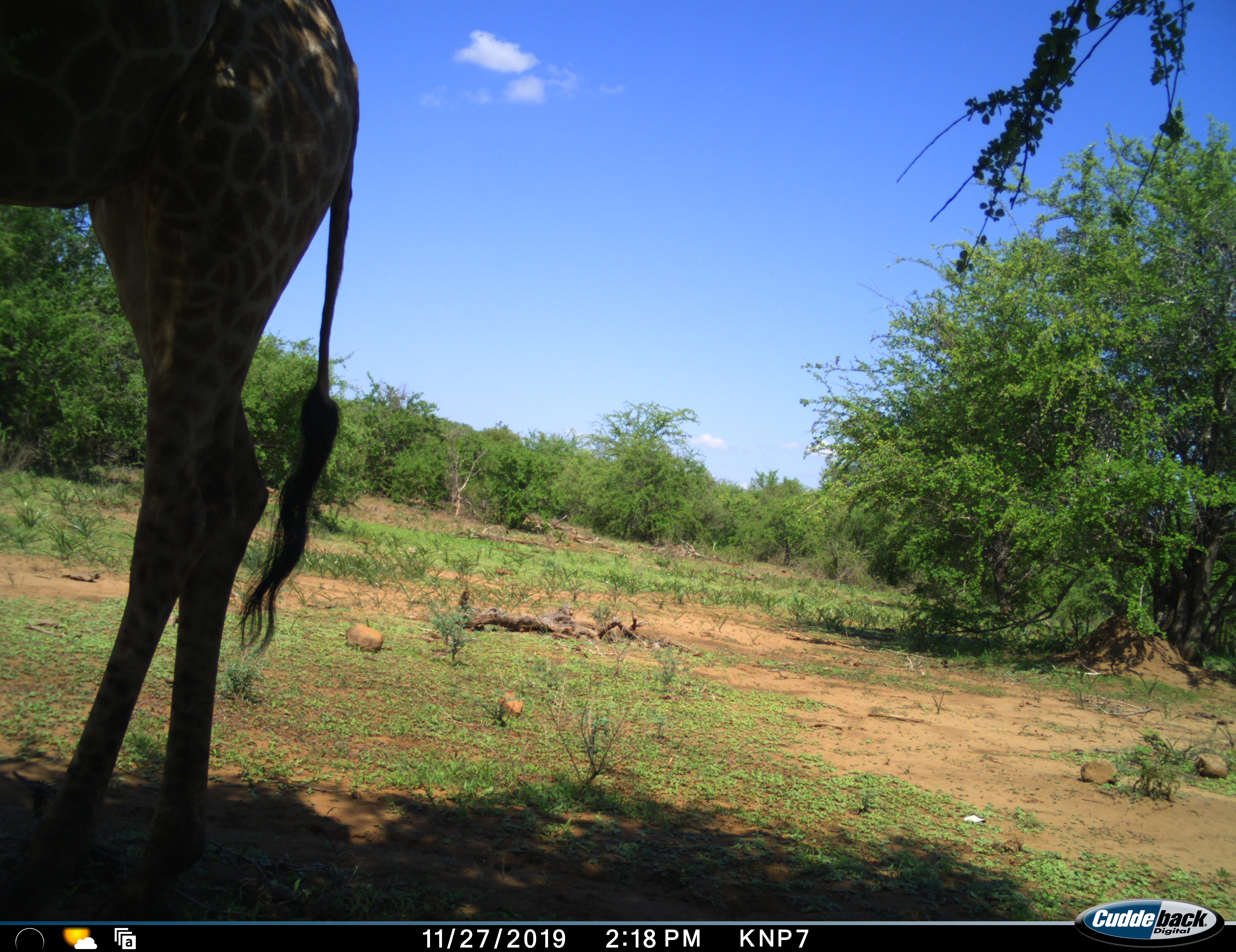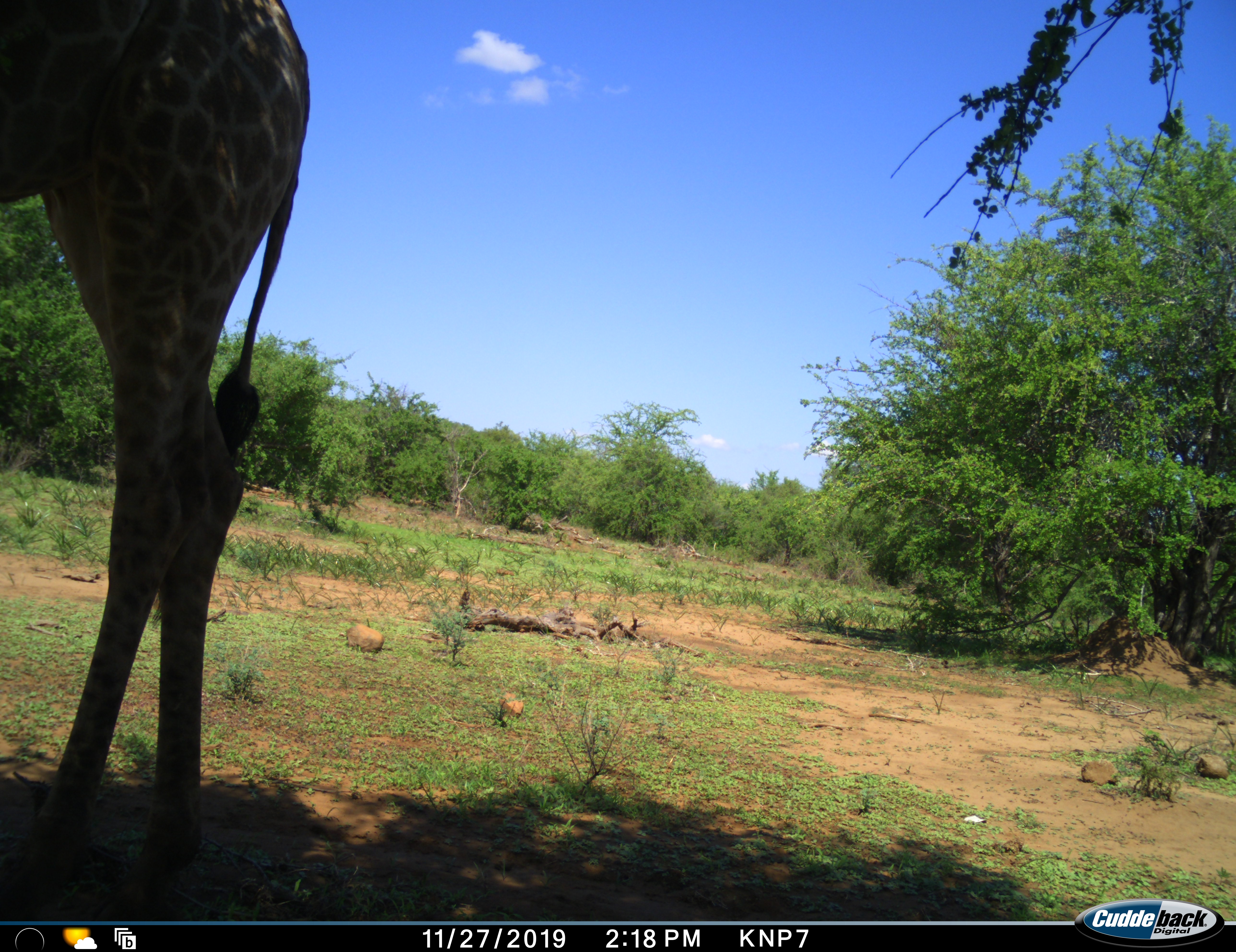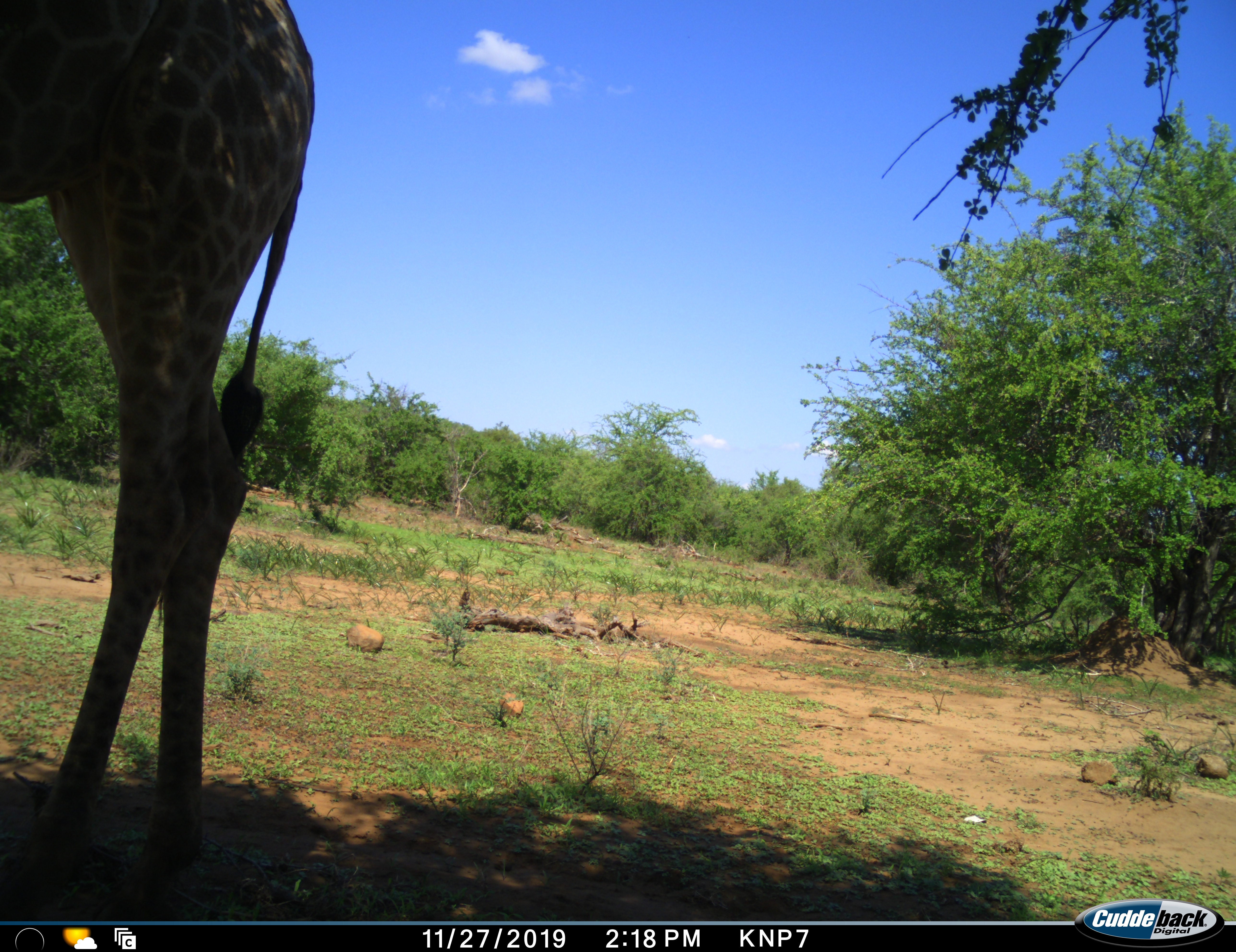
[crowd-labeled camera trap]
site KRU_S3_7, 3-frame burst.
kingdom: Animalia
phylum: Chordata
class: Mammalia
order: Artiodactyla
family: Giraffidae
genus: Giraffa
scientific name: Giraffa camelopardalis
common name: giraffe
Giraffe (Giraffa camelopardalis), count 1. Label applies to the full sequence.